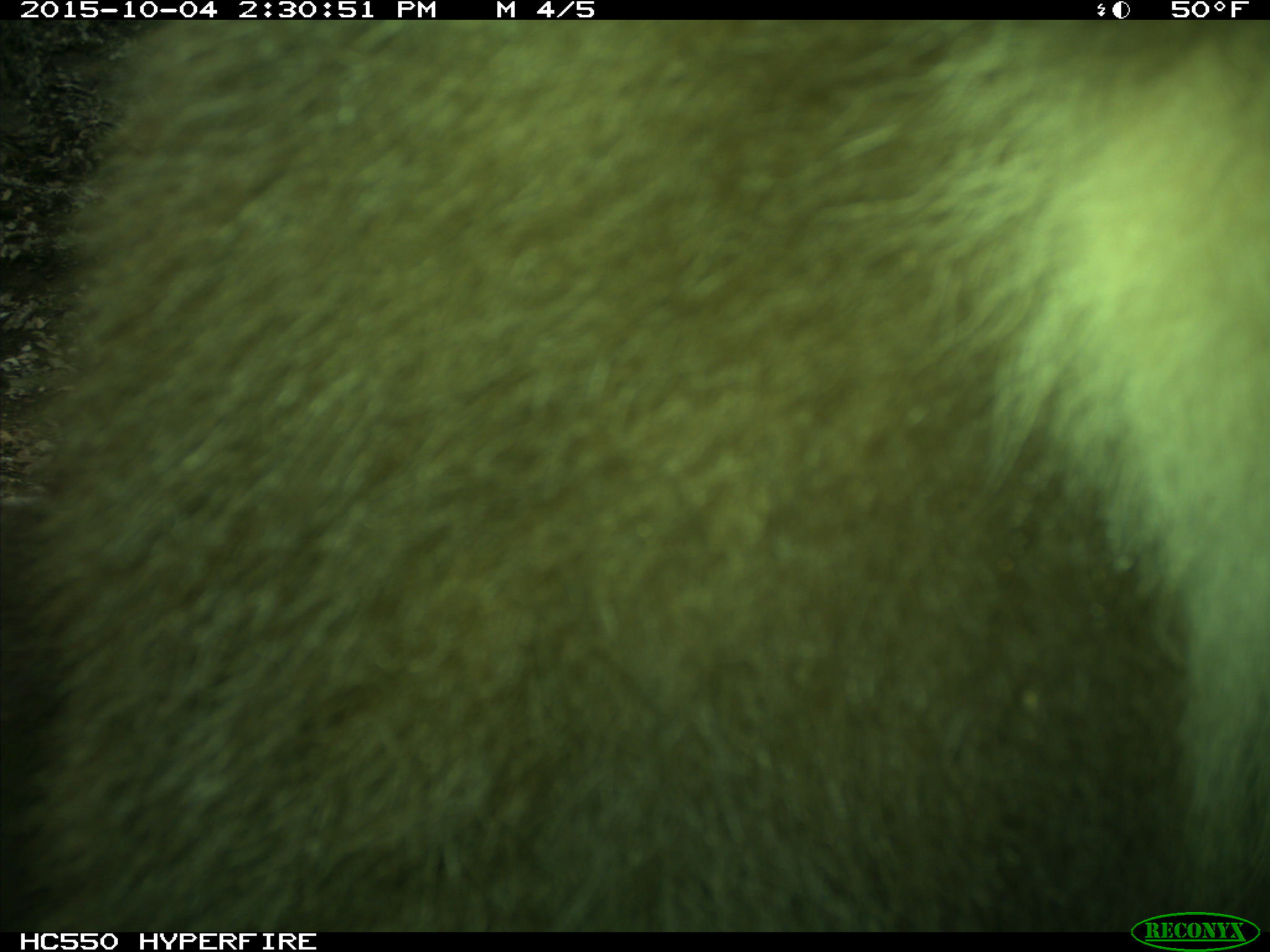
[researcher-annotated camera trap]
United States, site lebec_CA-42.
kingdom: Animalia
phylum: Chordata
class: Mammalia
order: Carnivora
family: Ursidae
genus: Ursus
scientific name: Ursus americanus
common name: american black bear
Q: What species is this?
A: Ursus americanus (american black bear).